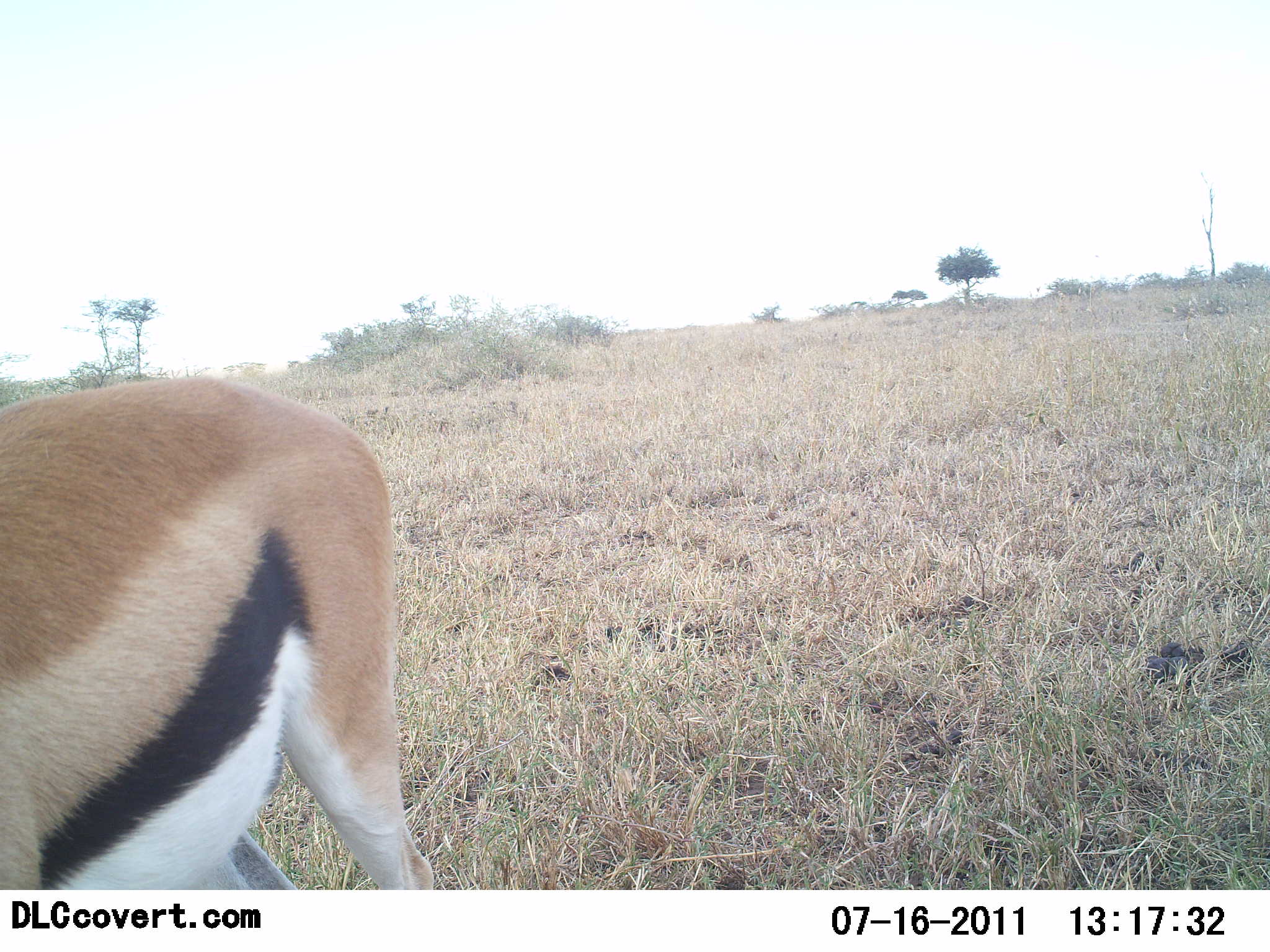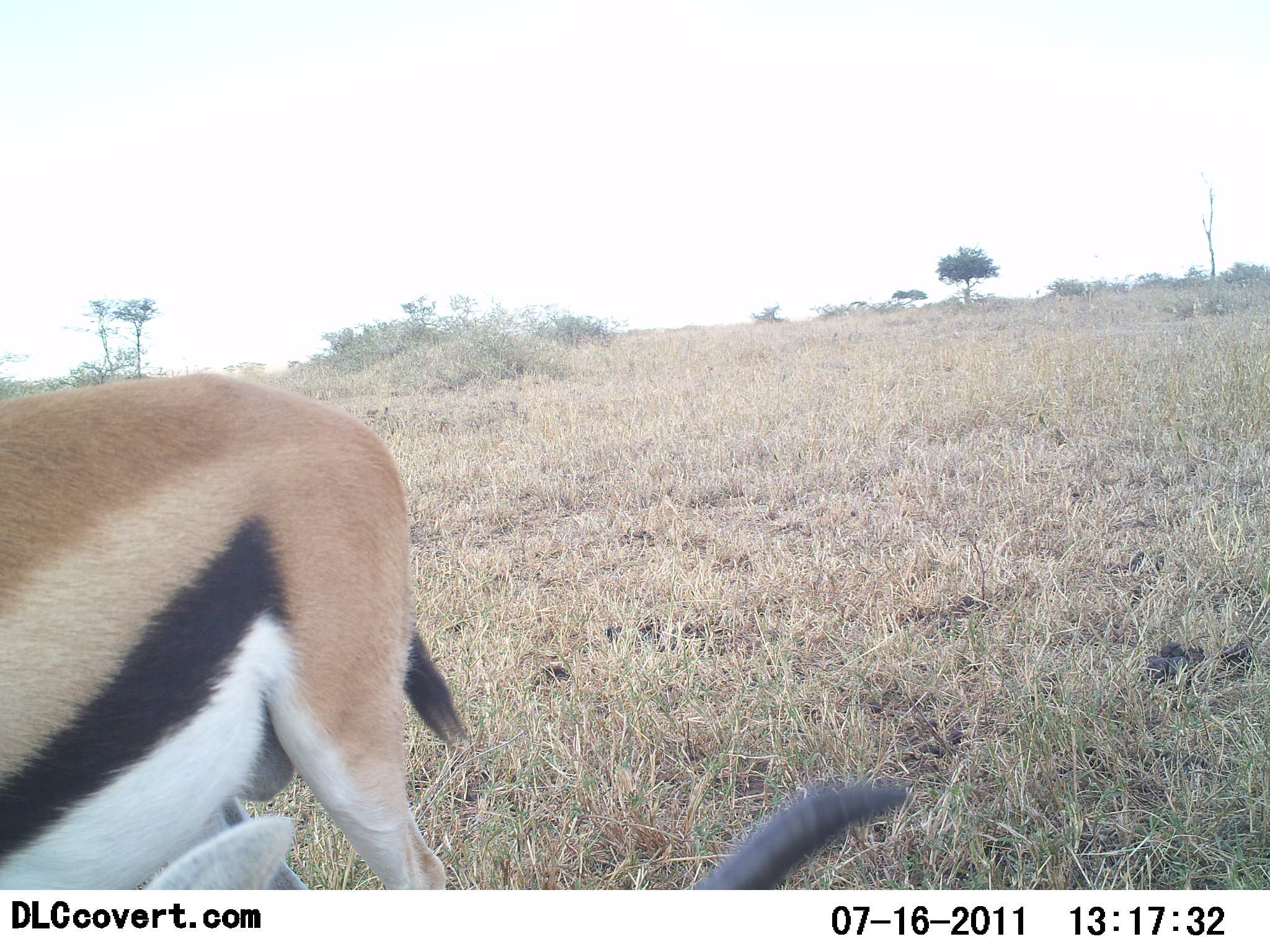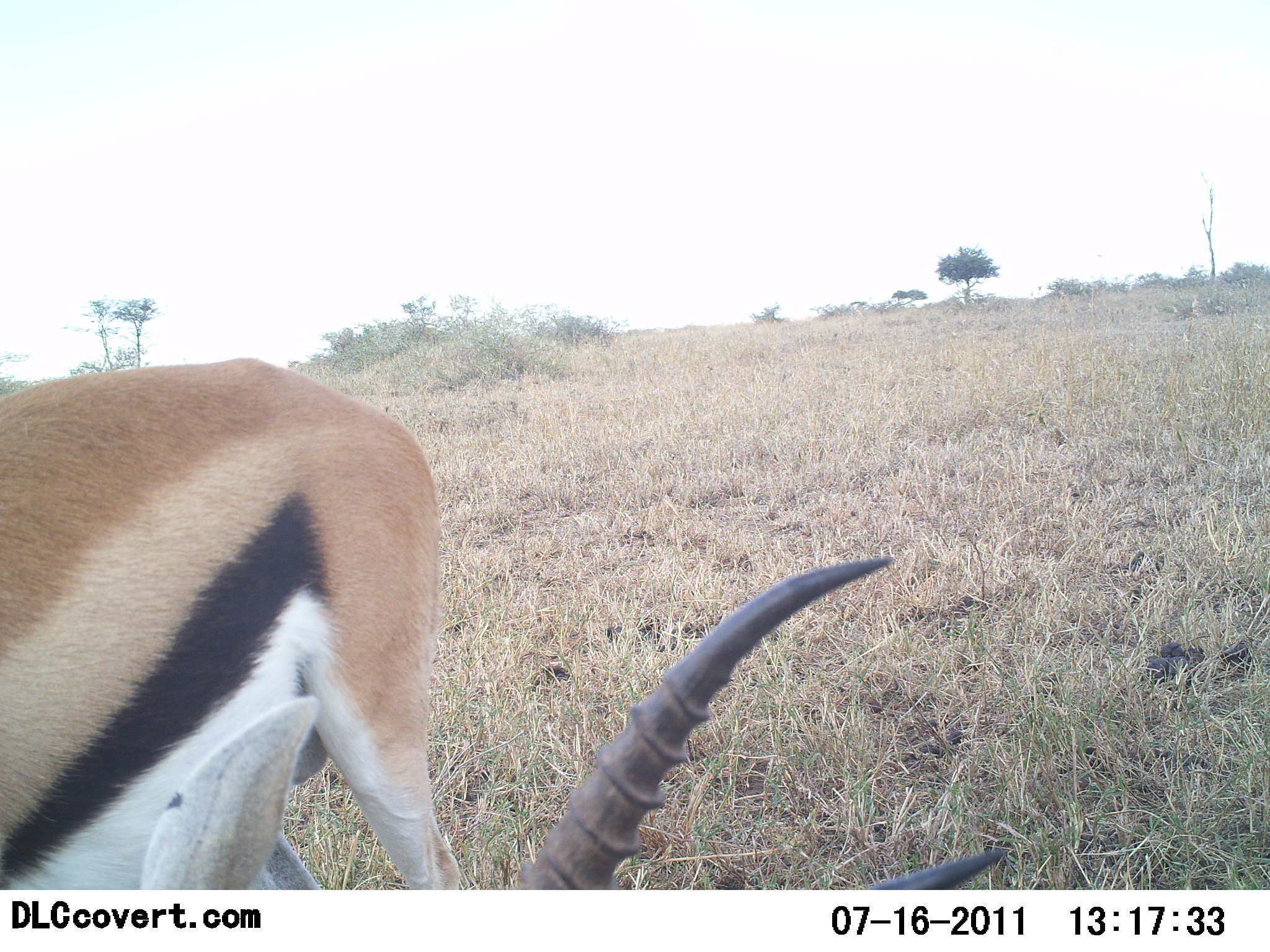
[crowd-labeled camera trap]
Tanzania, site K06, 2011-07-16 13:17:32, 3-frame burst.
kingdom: Animalia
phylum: Chordata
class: Mammalia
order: Artiodactyla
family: Bovidae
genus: Eudorcas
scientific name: Eudorcas thomsonii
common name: thomson's gazelle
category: gazellethomsons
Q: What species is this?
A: Gazellethomsons (thomson's gazelle) (Eudorcas thomsonii).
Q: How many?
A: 1.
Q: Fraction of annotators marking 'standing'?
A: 60%.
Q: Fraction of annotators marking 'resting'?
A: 0%.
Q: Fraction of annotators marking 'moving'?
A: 20%.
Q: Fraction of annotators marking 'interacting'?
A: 10%.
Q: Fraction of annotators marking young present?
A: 0%.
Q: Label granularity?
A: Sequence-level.